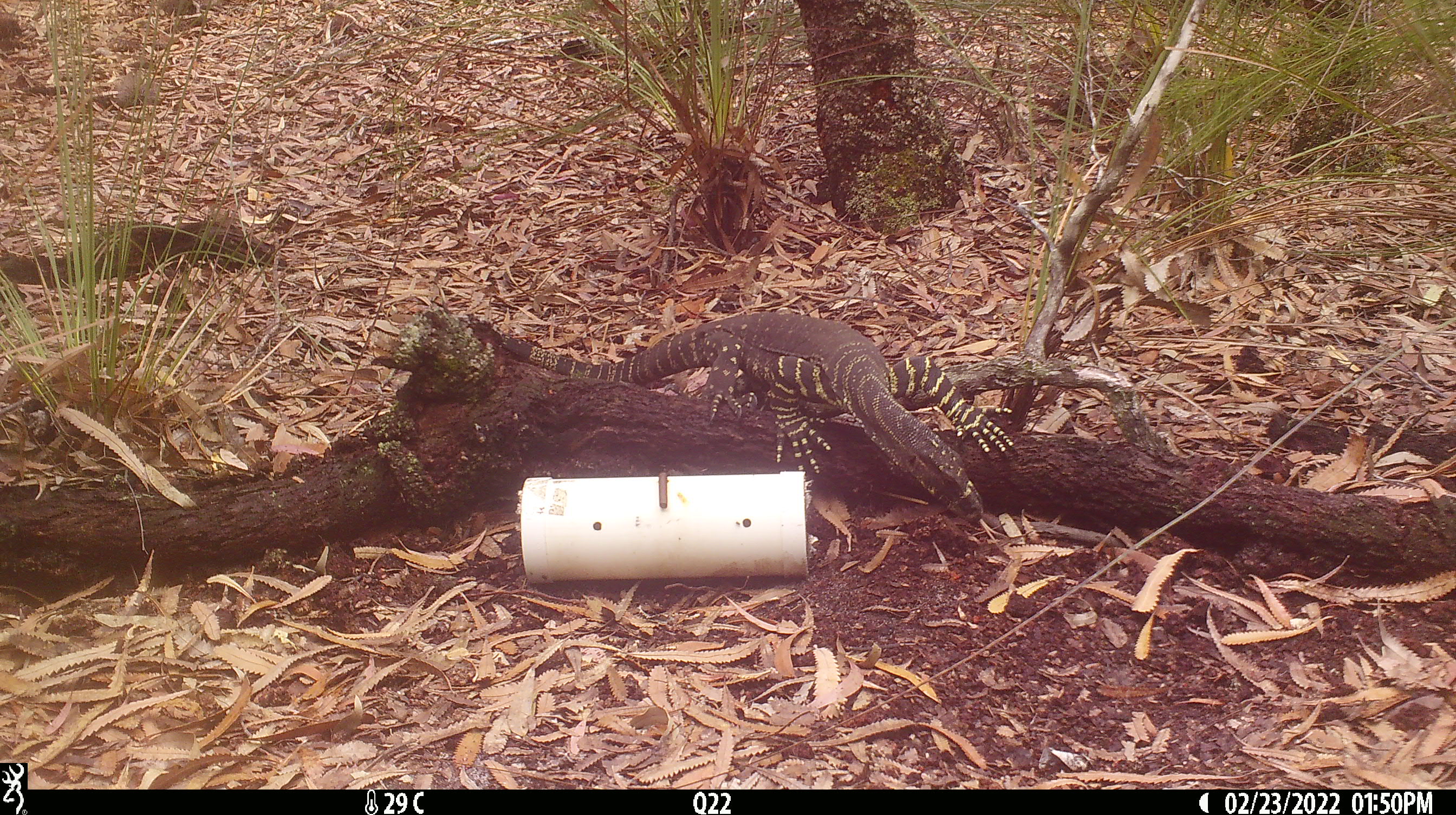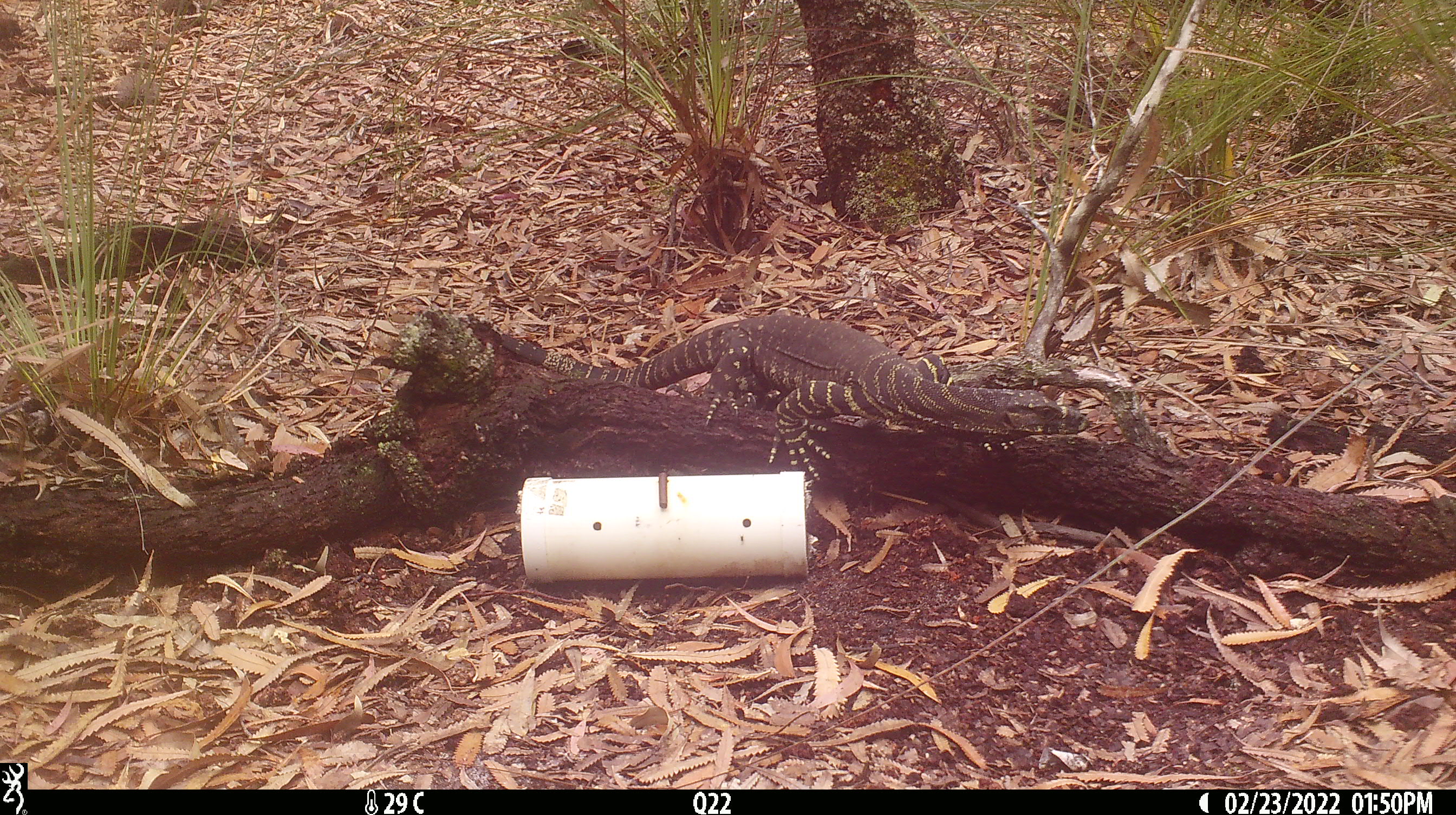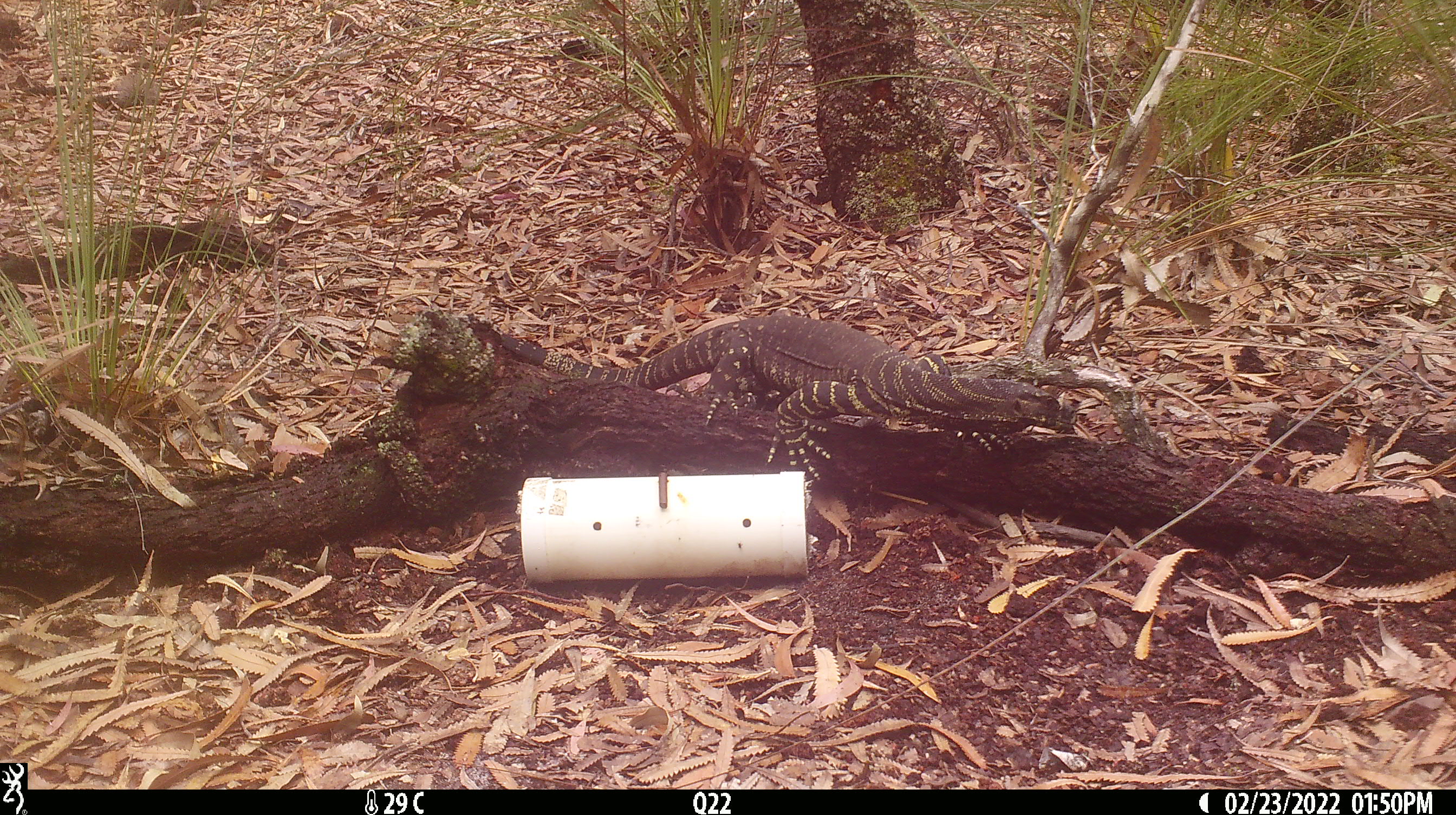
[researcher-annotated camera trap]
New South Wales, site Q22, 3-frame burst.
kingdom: Animalia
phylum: Chordata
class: Reptilia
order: Squamata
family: Varanidae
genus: Varanus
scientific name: Varanus varius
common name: lace monitor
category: goanna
Goanna (lace monitor) (Varanus varius).